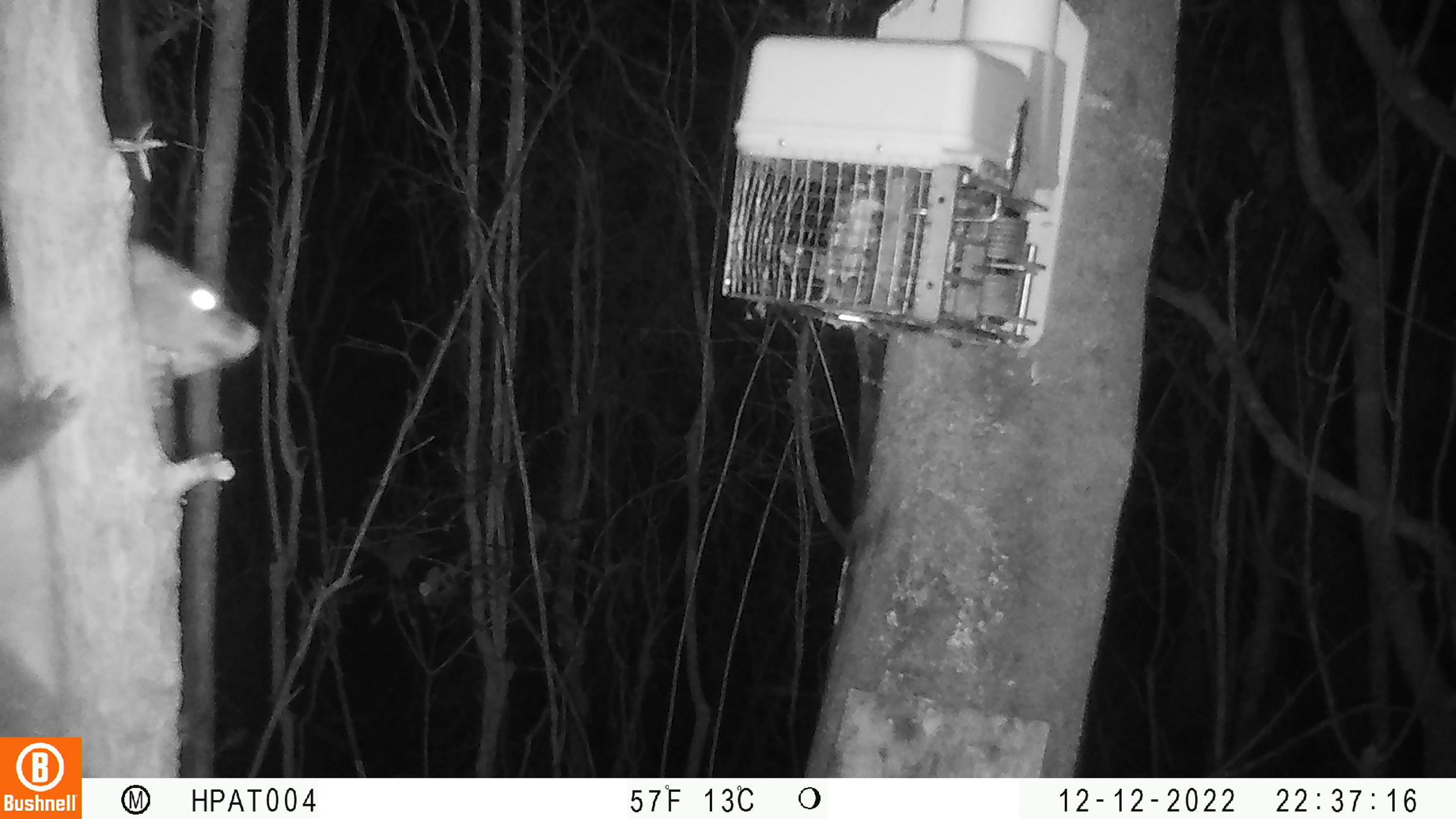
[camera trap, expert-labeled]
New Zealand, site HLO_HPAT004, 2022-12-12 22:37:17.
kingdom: Animalia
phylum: Chordata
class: Mammalia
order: Diprotodontia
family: Phalangeridae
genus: Trichosurus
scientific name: Trichosurus vulpecula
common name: common brushtail possum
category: possum